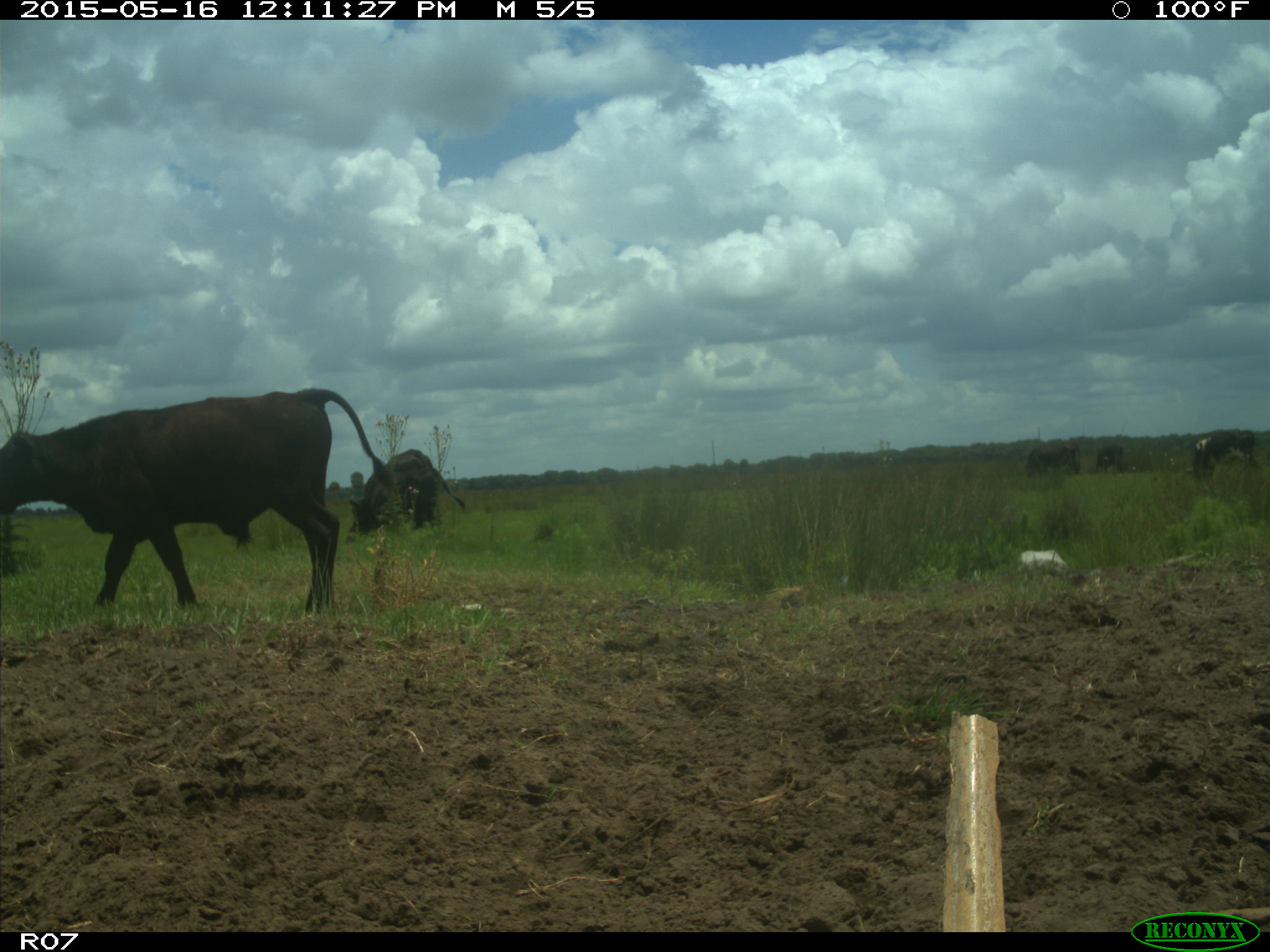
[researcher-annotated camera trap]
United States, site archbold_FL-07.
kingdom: Animalia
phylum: Chordata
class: Mammalia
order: Artiodactyla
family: Bovidae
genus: Bos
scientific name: Bos taurus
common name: domestic cow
Bos taurus (domestic cow).